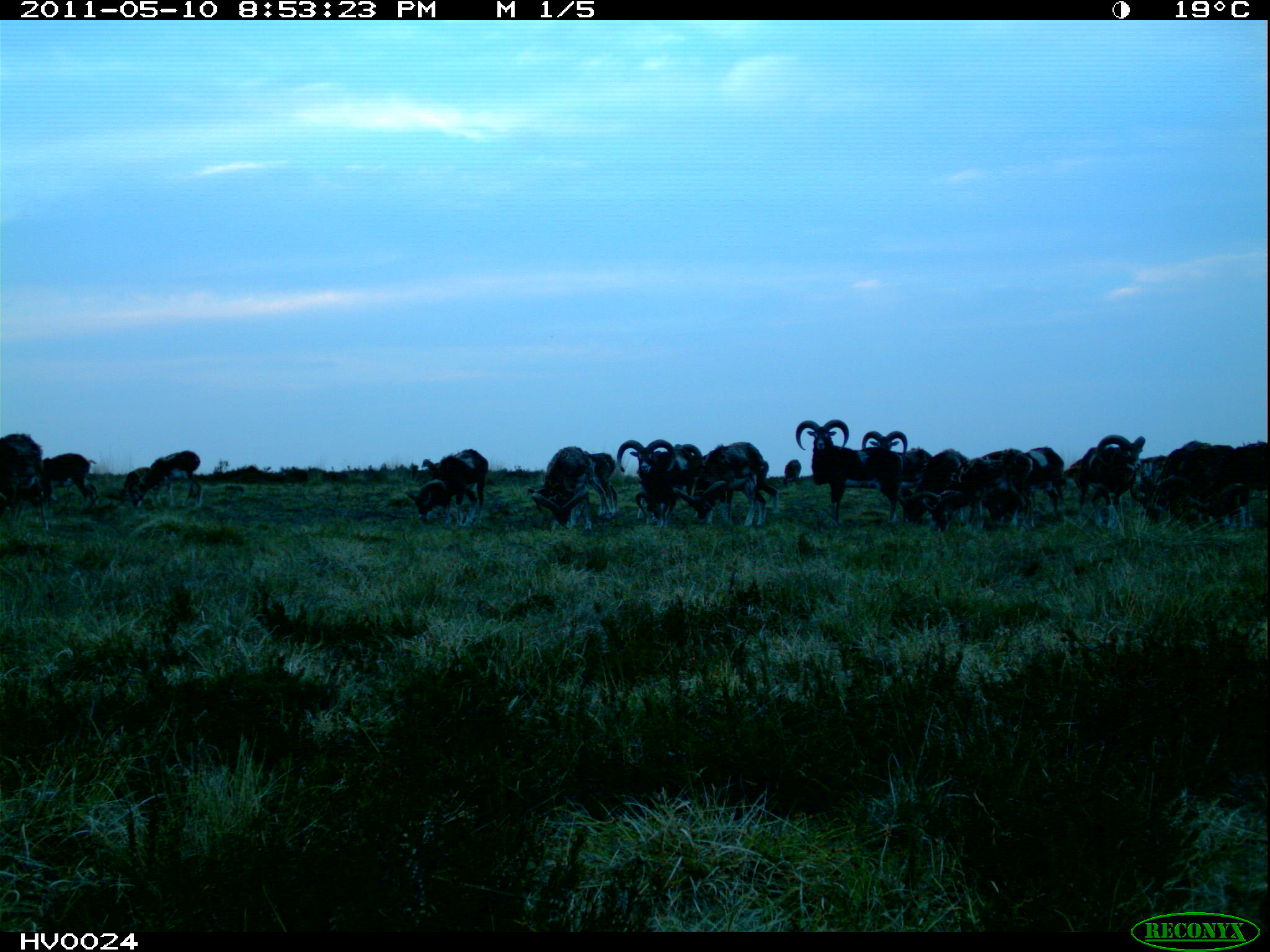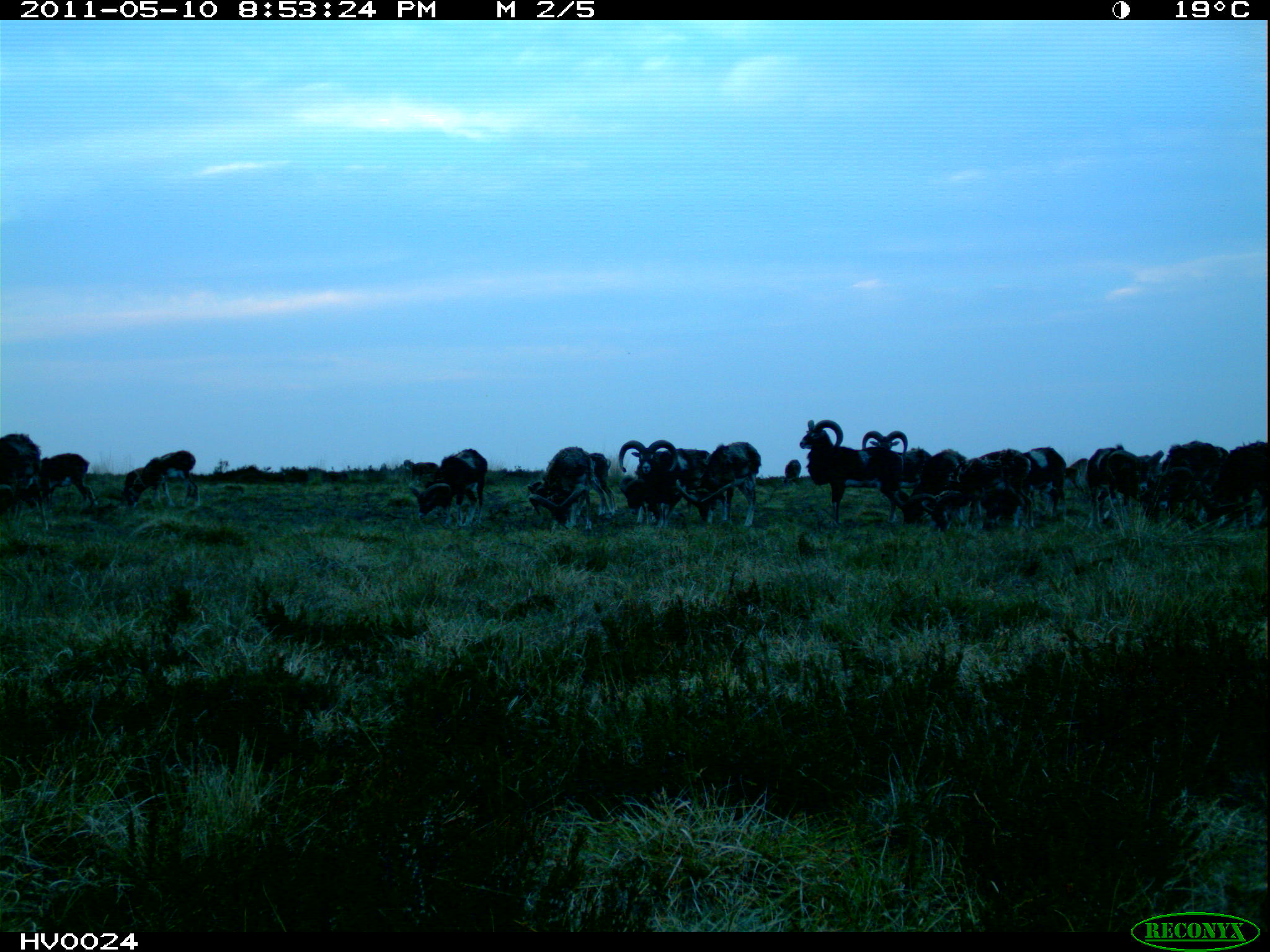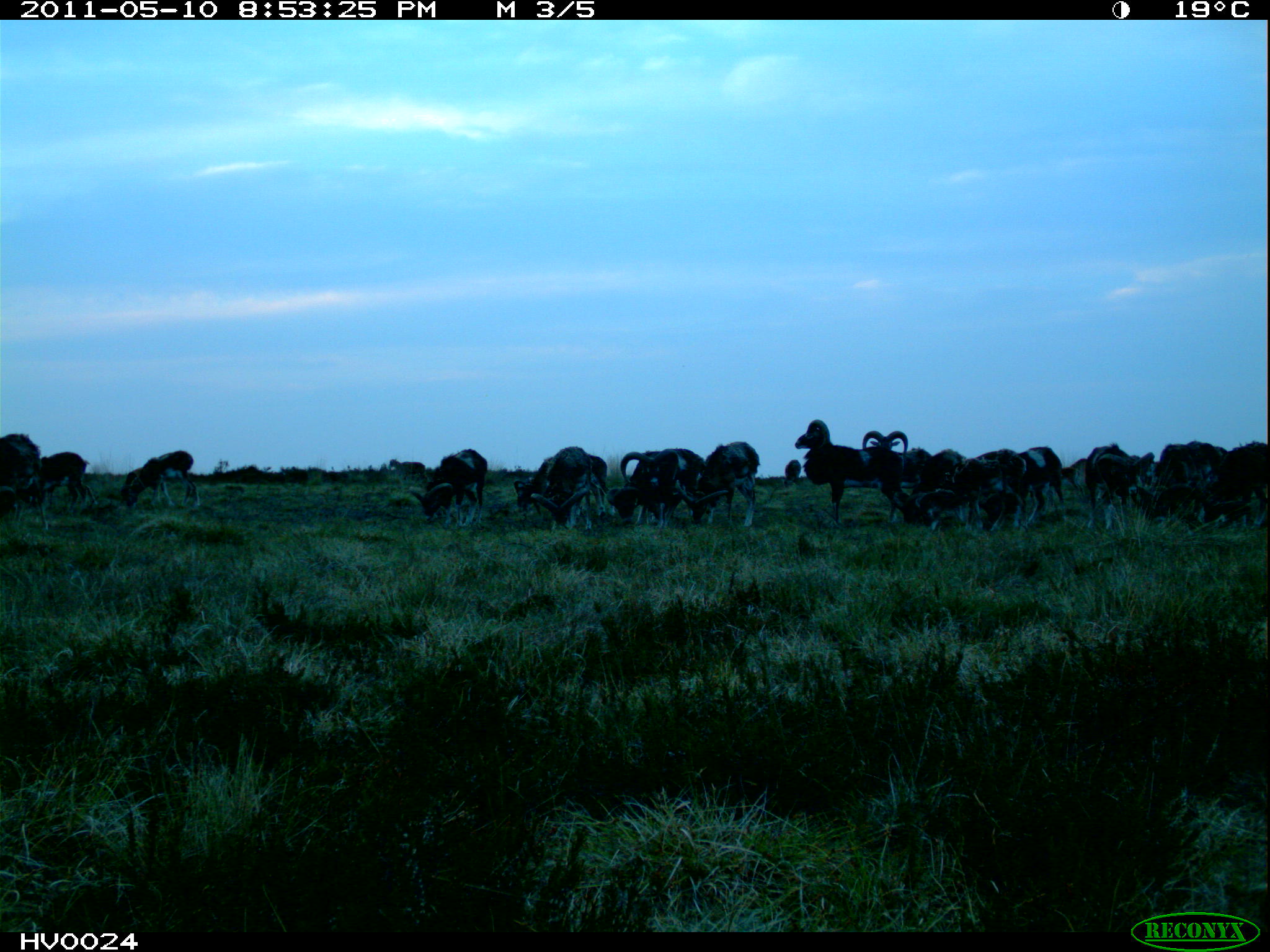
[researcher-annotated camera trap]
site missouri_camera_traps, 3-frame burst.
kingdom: Animalia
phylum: Chordata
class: Mammalia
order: Artiodactyla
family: Bovidae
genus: Ovis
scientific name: Ovis ammon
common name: mouflon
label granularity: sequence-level